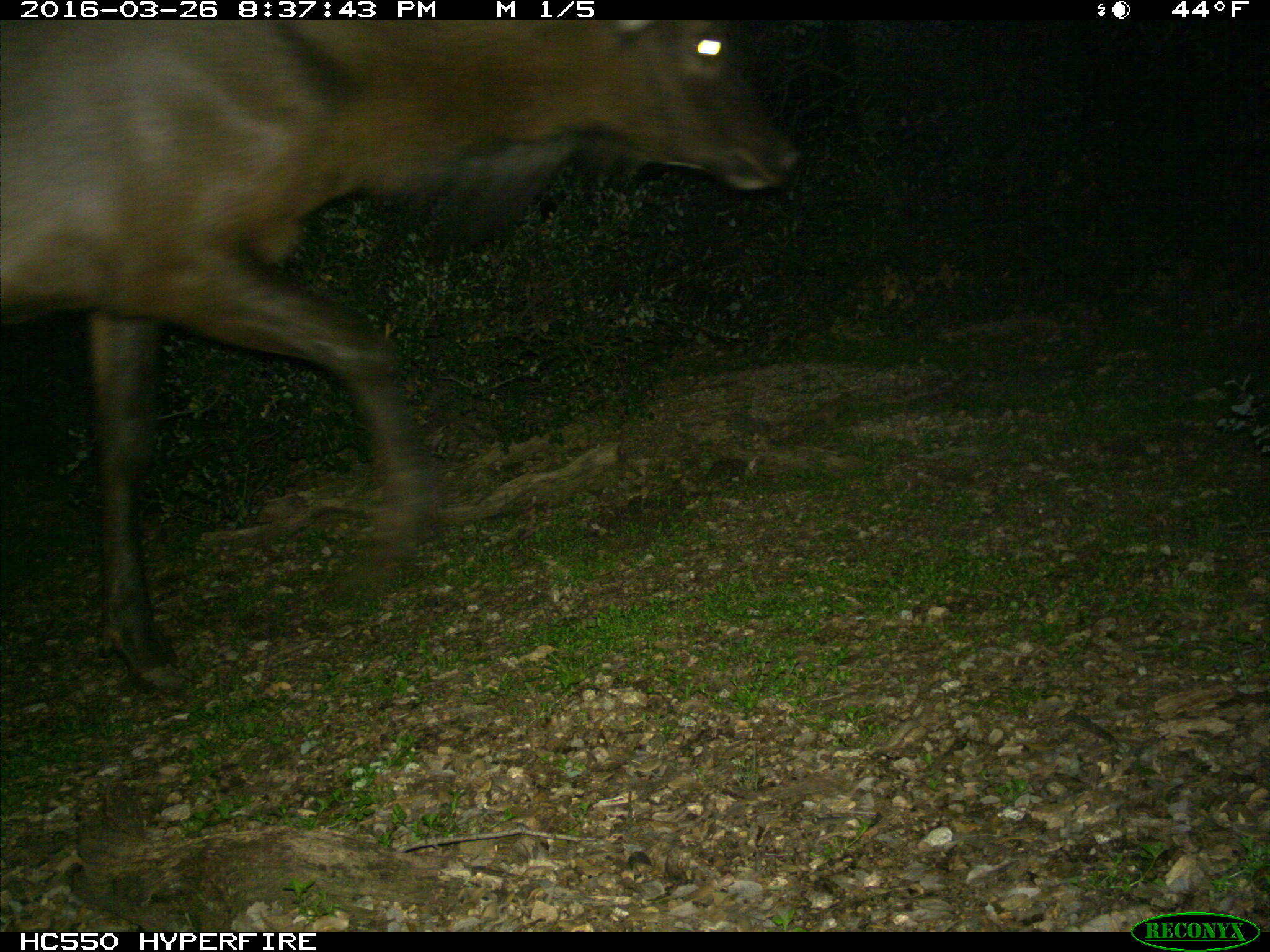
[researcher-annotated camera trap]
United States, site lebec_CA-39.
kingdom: Animalia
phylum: Chordata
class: Mammalia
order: Artiodactyla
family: Cervidae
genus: Cervus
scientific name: Cervus canadensis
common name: elk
Cervus canadensis (elk).